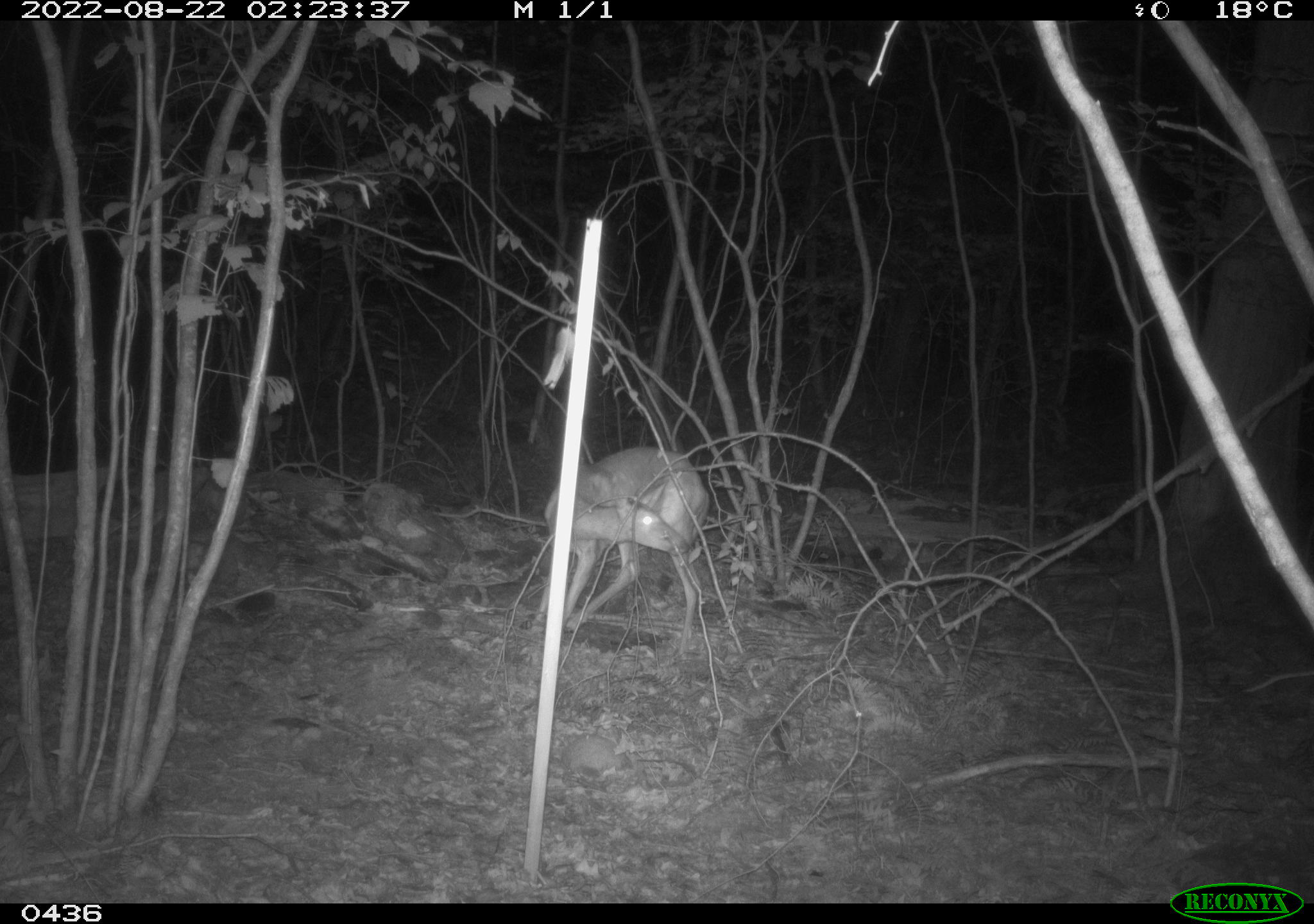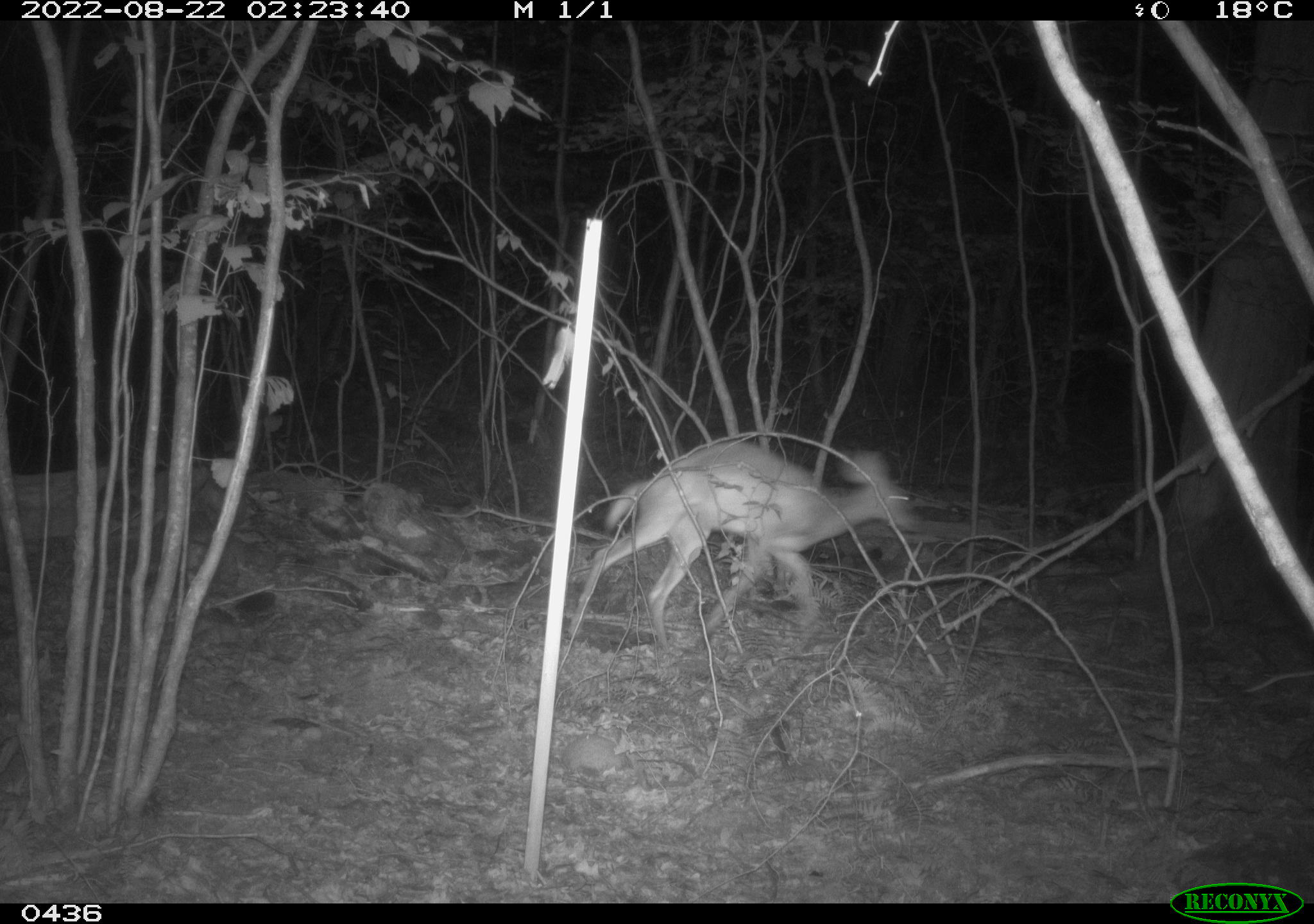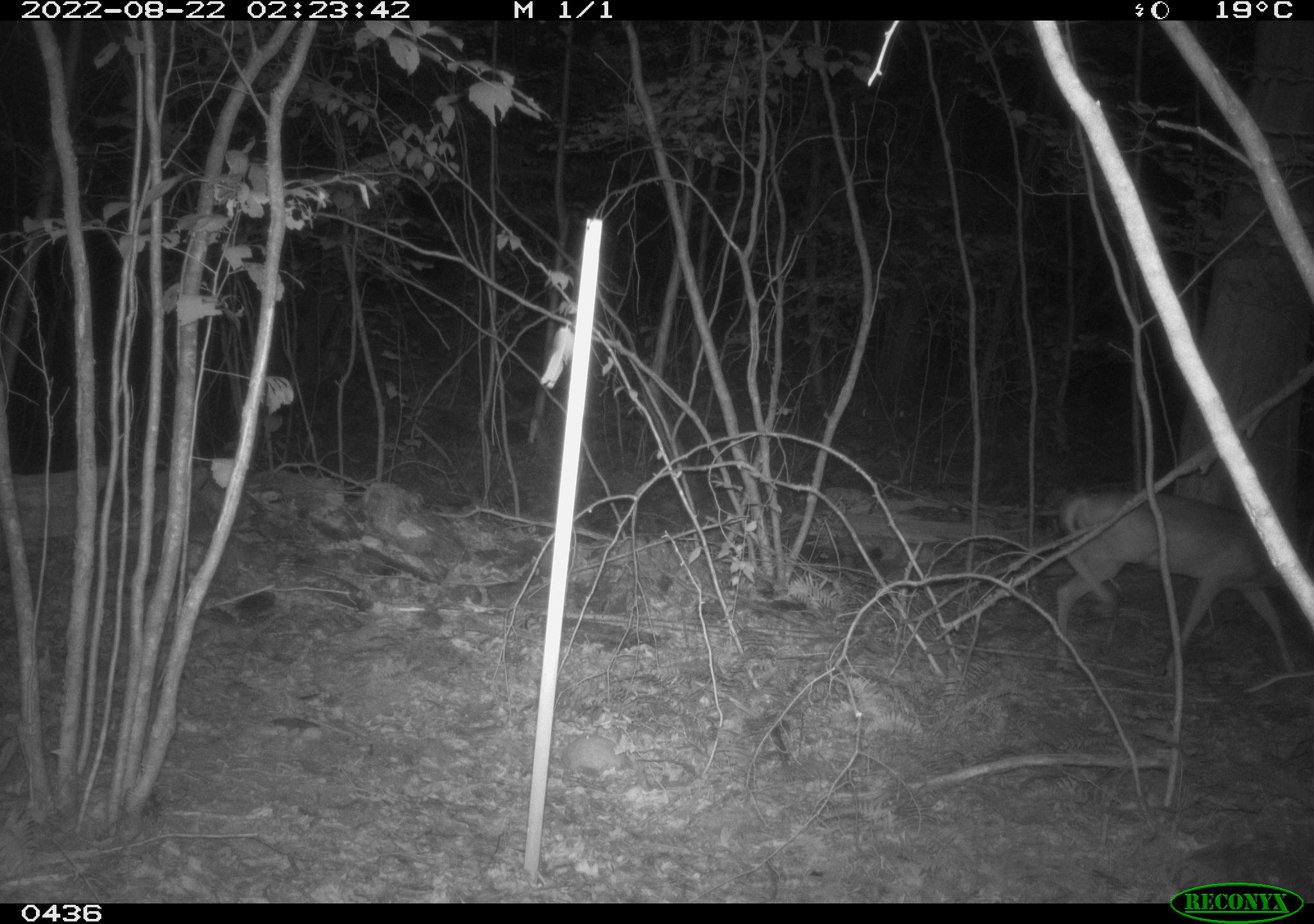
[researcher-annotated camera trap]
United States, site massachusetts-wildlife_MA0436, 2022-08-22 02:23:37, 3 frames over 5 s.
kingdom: Animalia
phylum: Chordata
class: Mammalia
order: Artiodactyla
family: Cervidae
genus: Odocoileus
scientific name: Odocoileus virginianus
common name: white-tailed deer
White-tailed deer (Odocoileus virginianus).